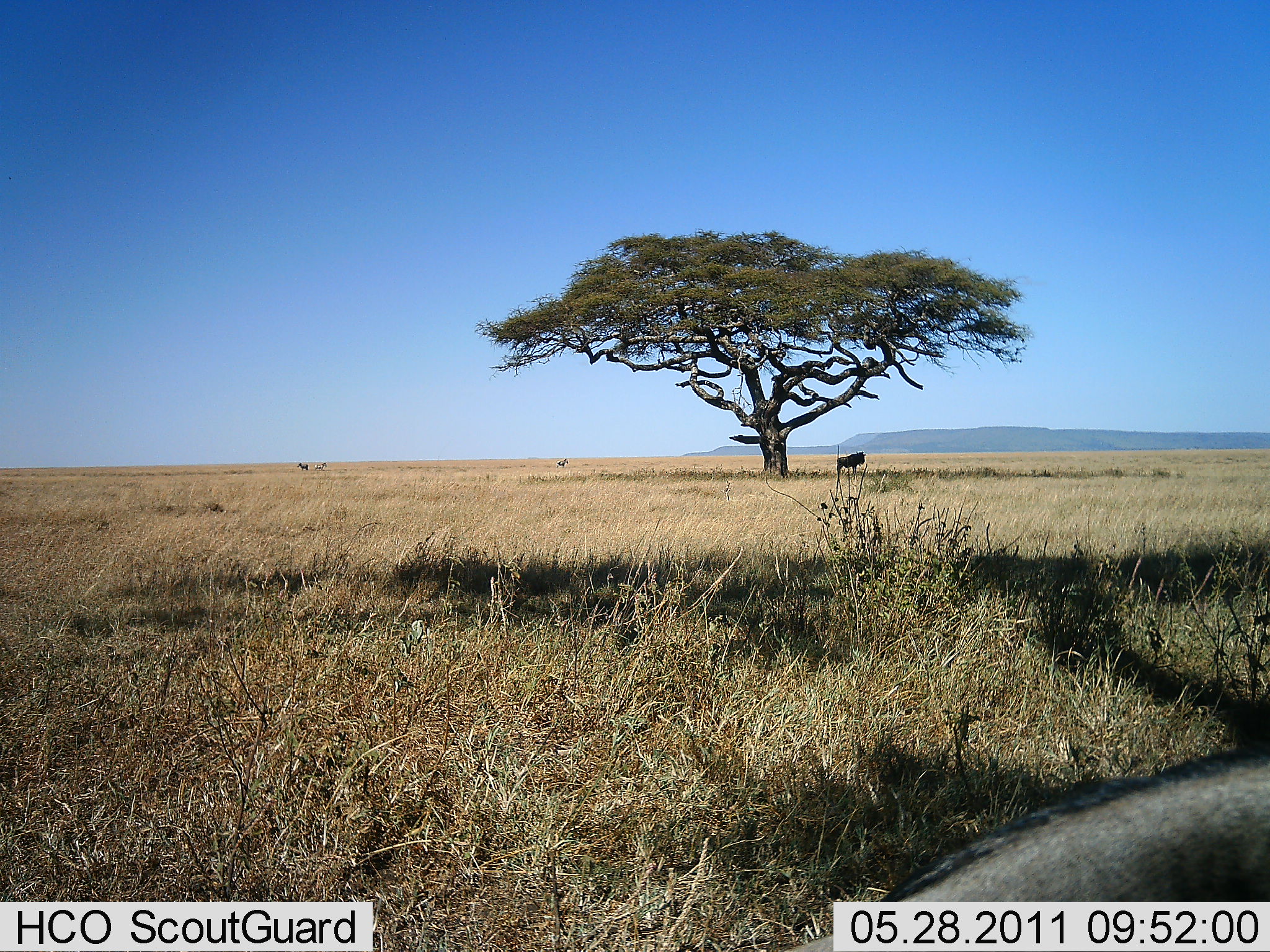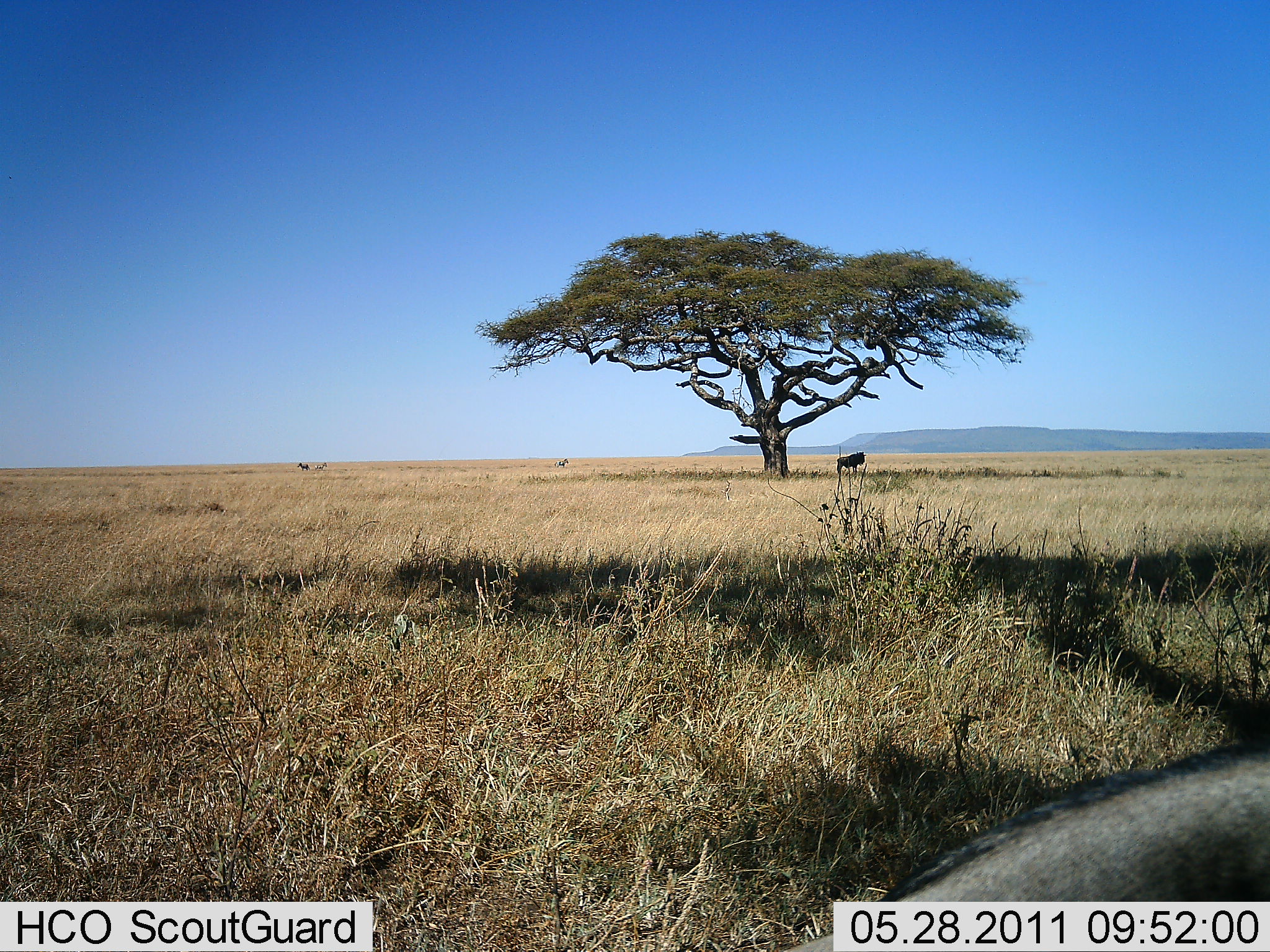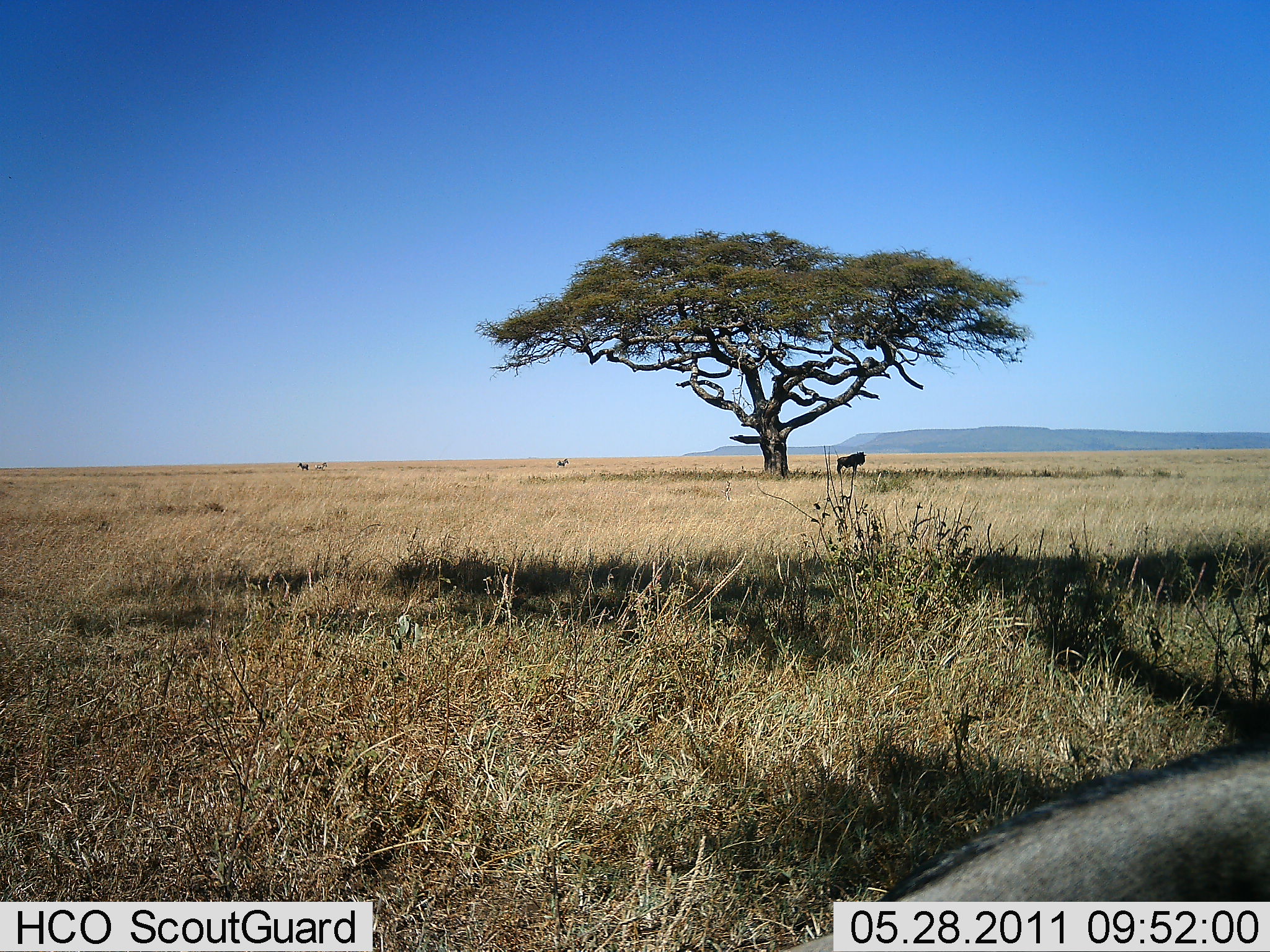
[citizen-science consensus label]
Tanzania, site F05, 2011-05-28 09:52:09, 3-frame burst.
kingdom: Animalia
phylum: Chordata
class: Mammalia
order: Carnivora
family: Felidae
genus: Panthera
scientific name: Panthera leo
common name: lion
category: lionmale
Lionmale (lion) (Panthera leo), count 1. Behavior (volunteer vote fractions): standing 100%, resting 0%, moving 0%, interacting 0%. Young present (vote fraction): 0%. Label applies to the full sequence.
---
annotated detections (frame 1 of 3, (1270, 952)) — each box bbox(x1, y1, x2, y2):
animal: bbox(781, 751, 1270, 949); bbox(837, 451, 866, 478)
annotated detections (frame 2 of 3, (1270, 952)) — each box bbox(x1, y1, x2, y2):
animal: bbox(785, 741, 1270, 952); bbox(837, 451, 866, 476)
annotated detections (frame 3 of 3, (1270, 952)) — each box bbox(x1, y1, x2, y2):
animal: bbox(757, 744, 1270, 952); bbox(836, 451, 867, 474)